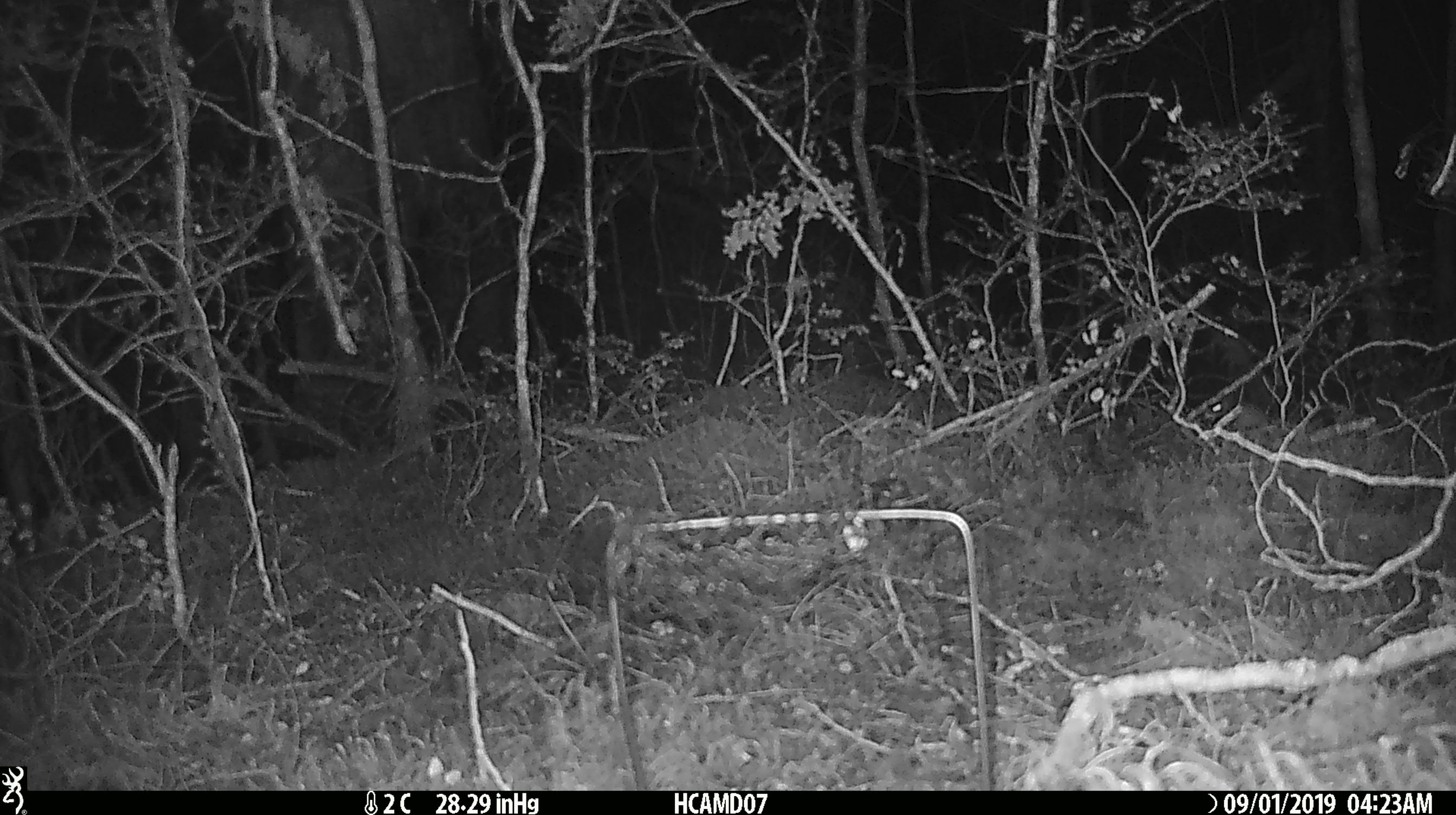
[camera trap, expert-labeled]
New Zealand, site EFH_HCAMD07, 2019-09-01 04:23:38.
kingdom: Animalia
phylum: Chordata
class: Mammalia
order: Rodentia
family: Muridae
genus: Mus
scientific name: Mus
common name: mouse